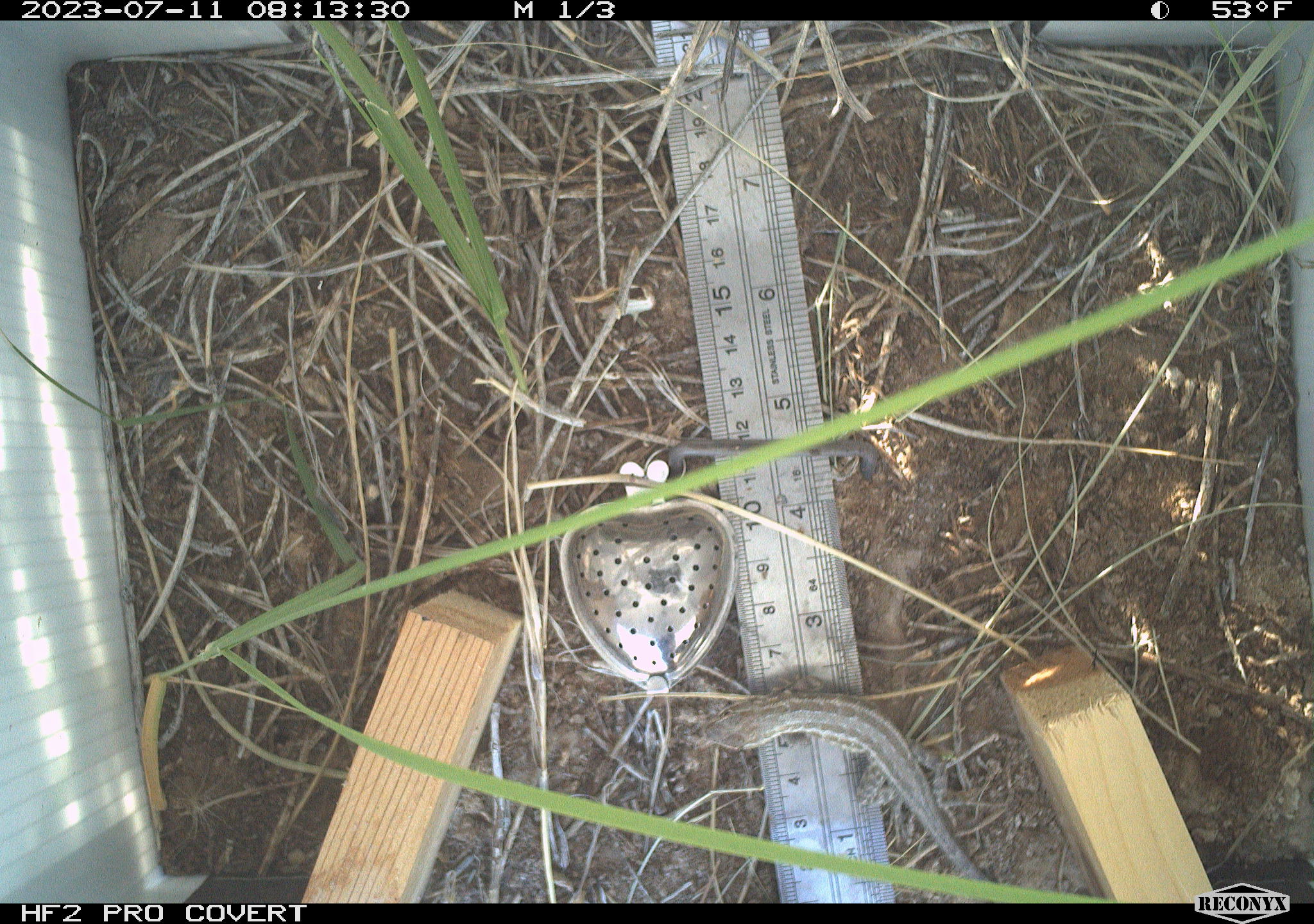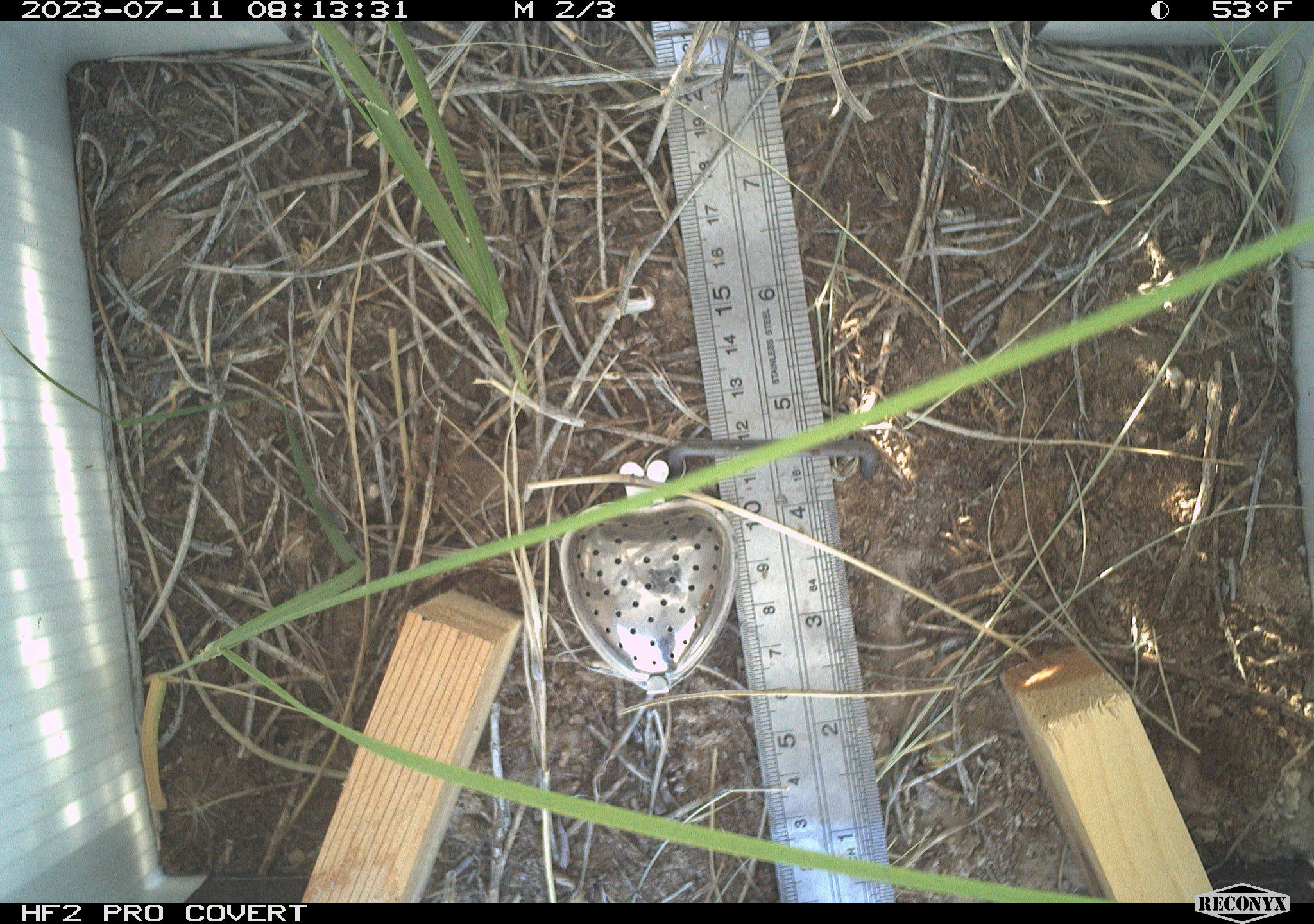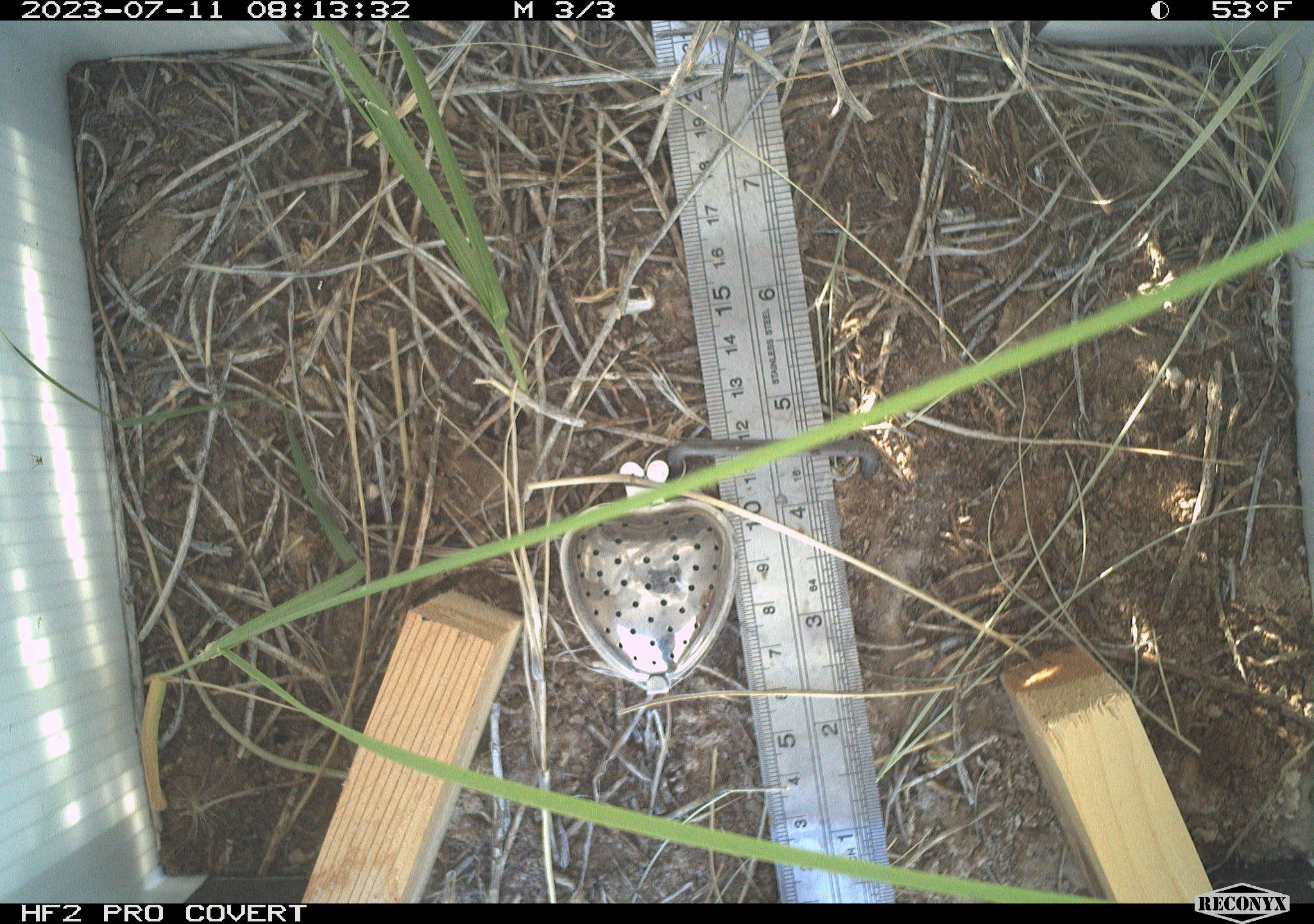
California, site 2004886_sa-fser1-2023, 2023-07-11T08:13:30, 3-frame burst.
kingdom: Animalia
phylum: Chordata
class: Reptilia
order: Squamata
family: Phrynosomatidae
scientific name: Phrynosomatidae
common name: phrynosomatid lizards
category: phrynosomatidae family